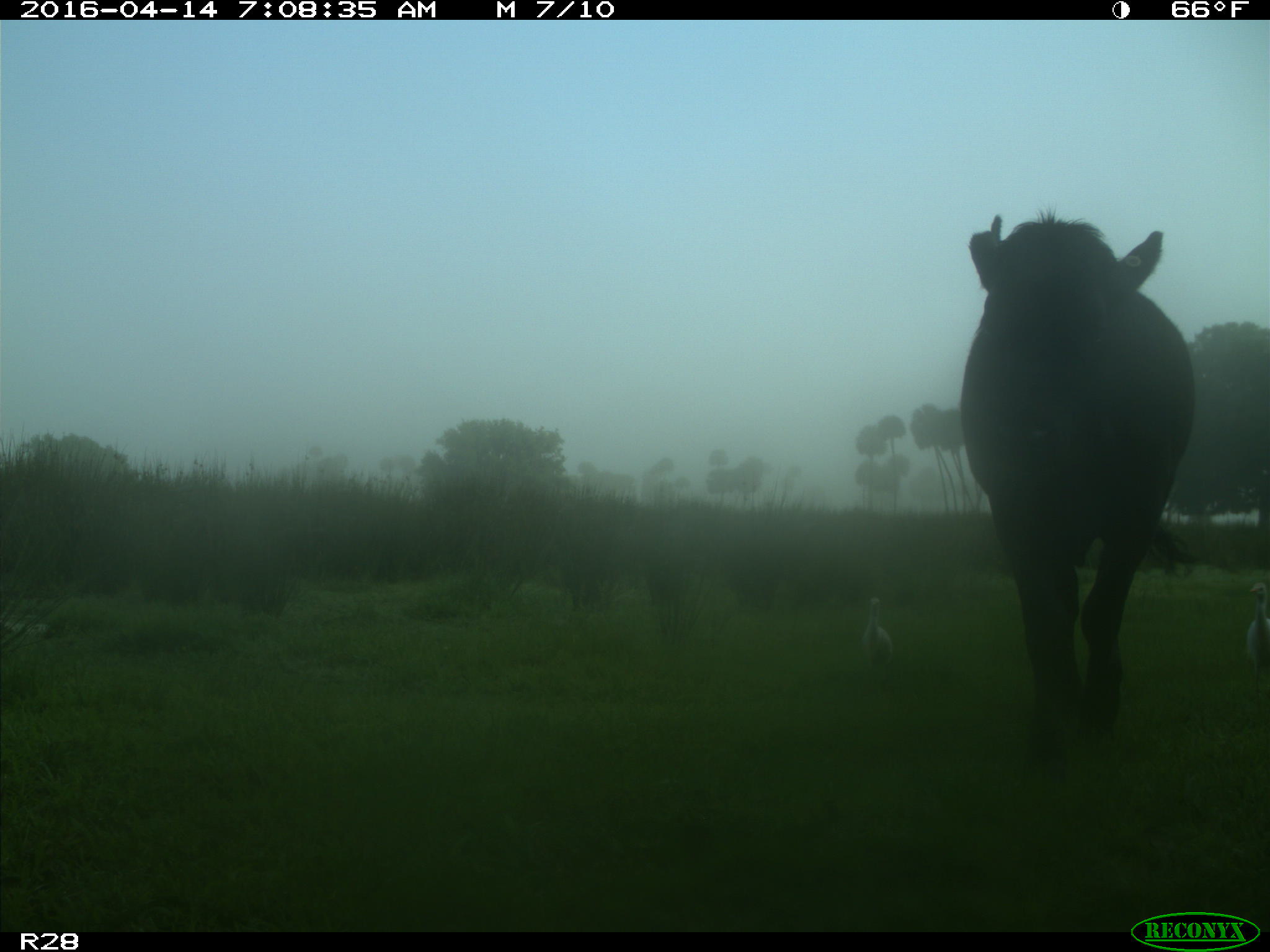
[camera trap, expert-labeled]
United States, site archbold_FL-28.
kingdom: Animalia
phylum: Chordata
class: Mammalia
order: Artiodactyla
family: Bovidae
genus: Bos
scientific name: Bos taurus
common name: domestic cow